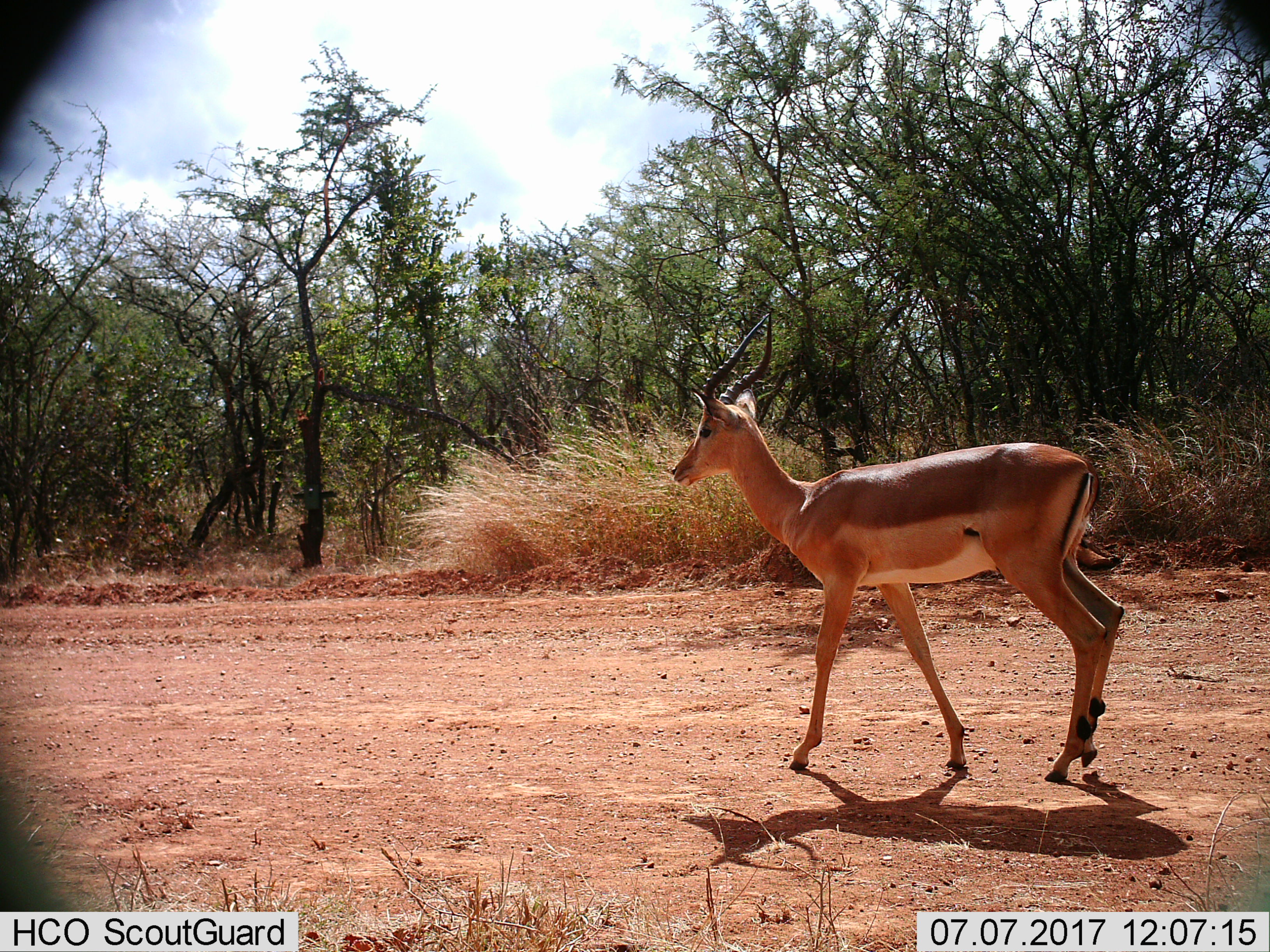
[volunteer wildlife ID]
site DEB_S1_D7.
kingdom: Animalia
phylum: Chordata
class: Mammalia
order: Artiodactyla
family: Bovidae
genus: Aepyceros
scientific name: Aepyceros melampus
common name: impala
Impala (Aepyceros melampus), count 1. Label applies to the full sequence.